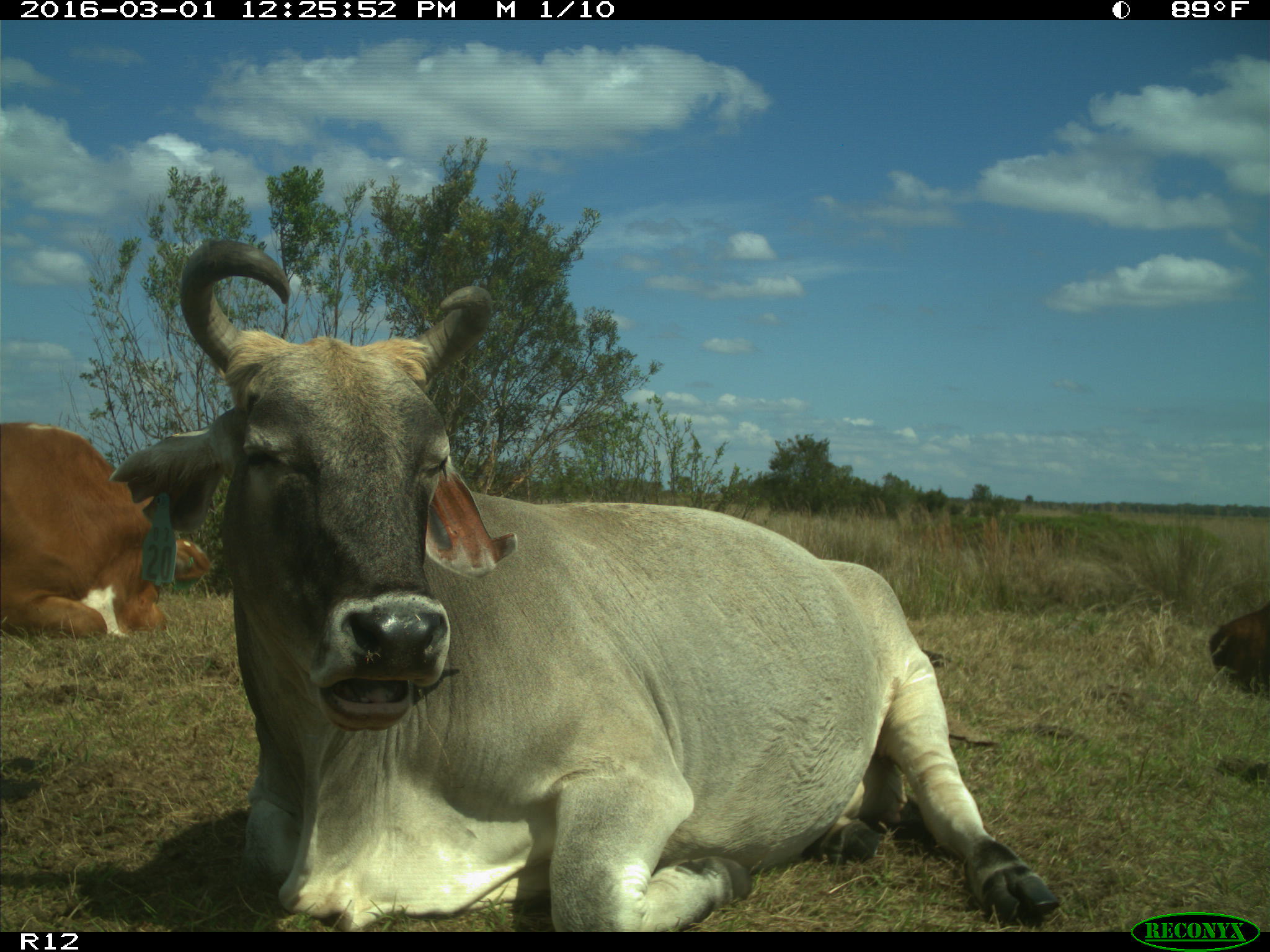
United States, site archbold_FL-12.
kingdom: Animalia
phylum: Chordata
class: Mammalia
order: Artiodactyla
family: Bovidae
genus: Bos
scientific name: Bos taurus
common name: domestic cow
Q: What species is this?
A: Bos taurus (domestic cow).